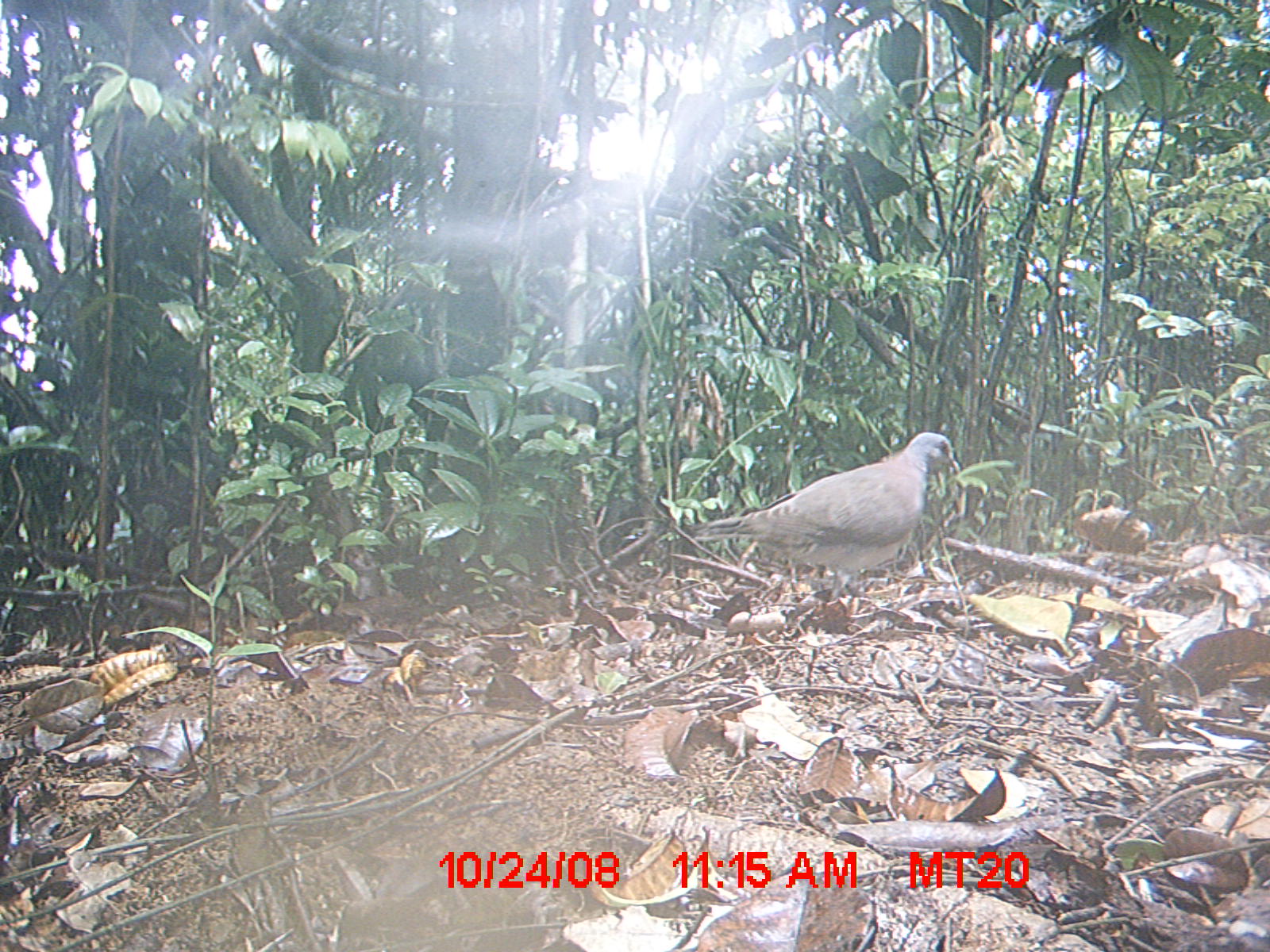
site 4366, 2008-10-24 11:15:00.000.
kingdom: Animalia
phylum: Chordata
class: Aves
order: Columbiformes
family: Columbidae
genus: Streptopelia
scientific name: Streptopelia picturata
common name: madagascar turtle-dove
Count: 1.